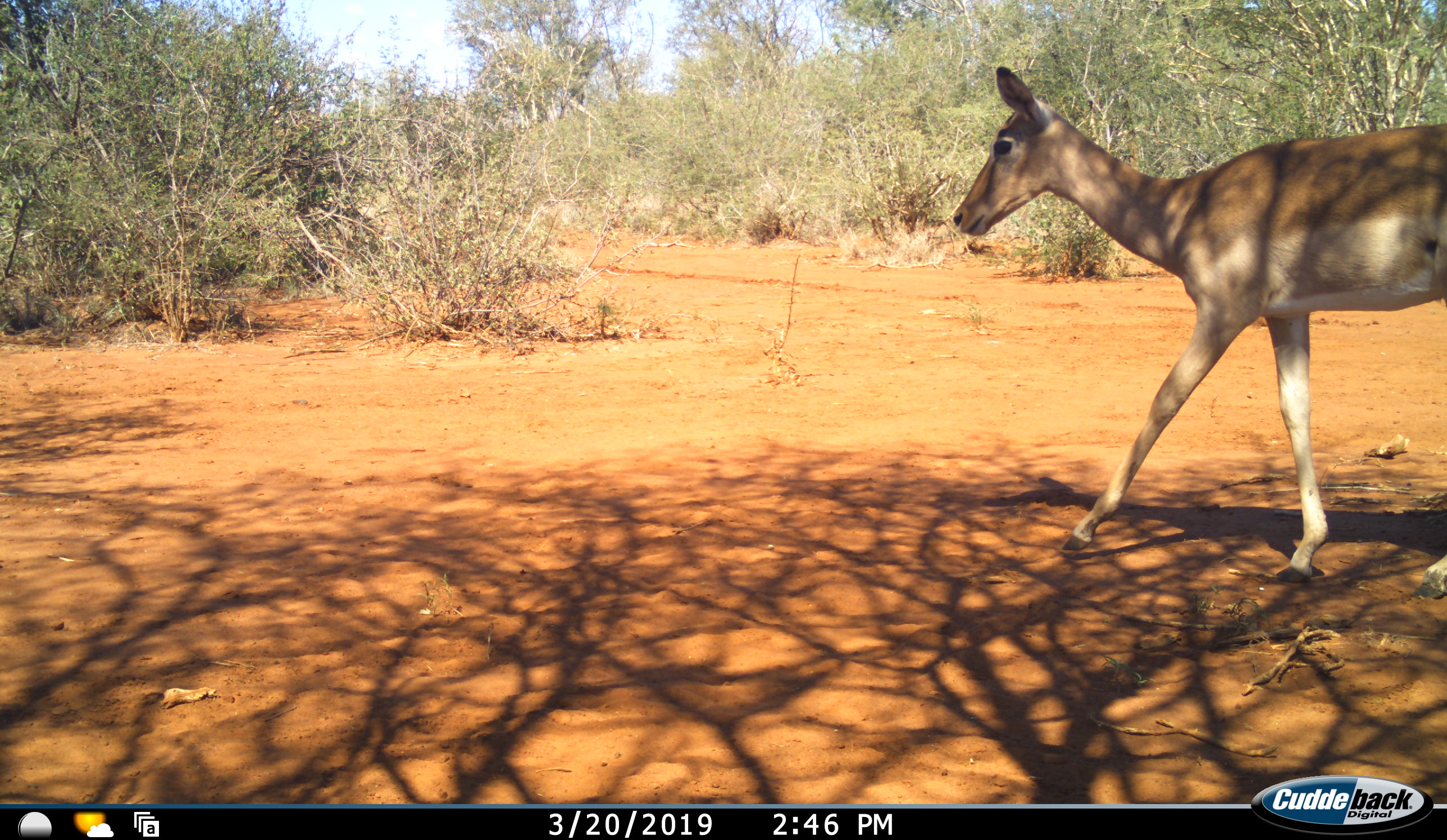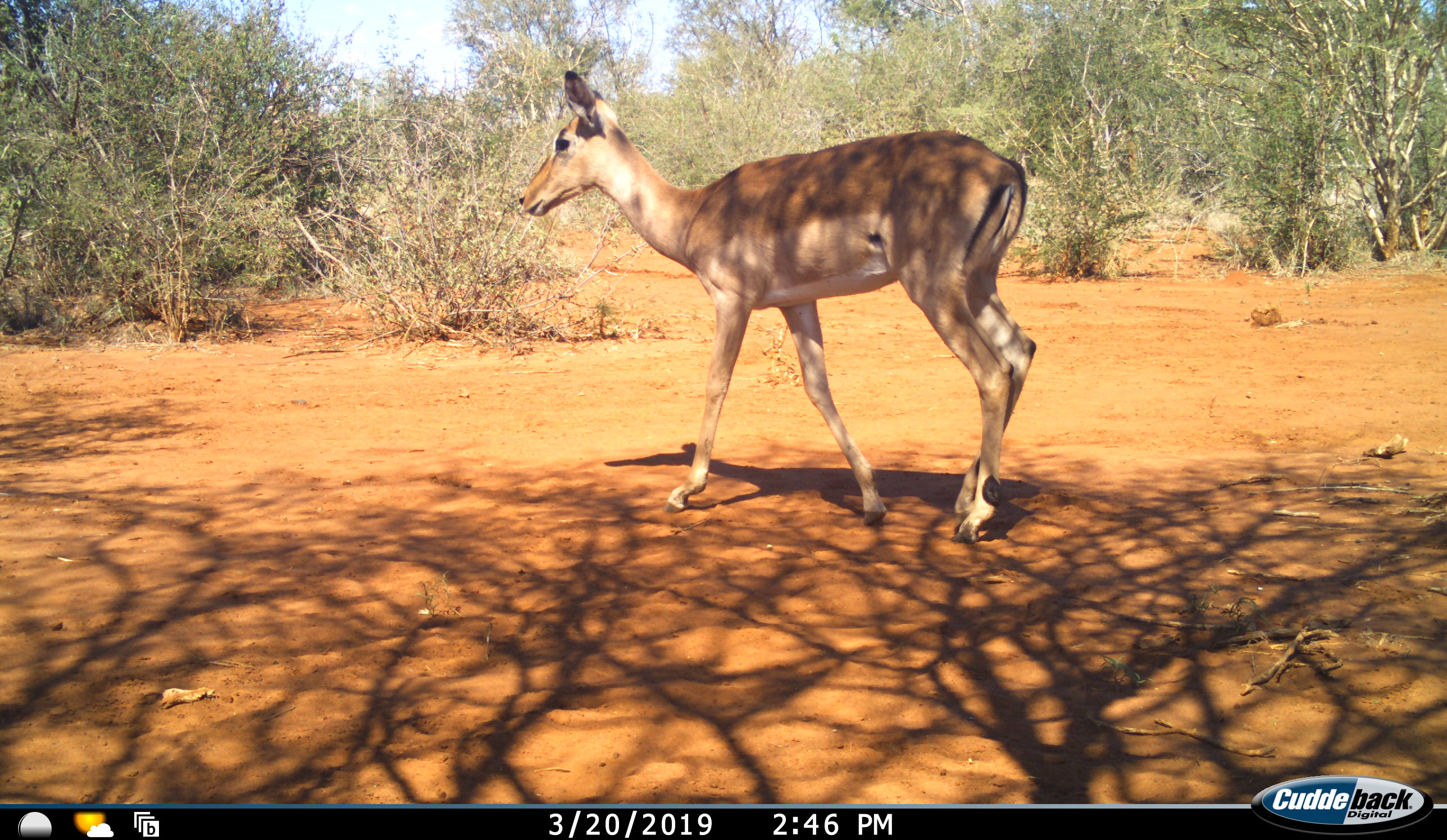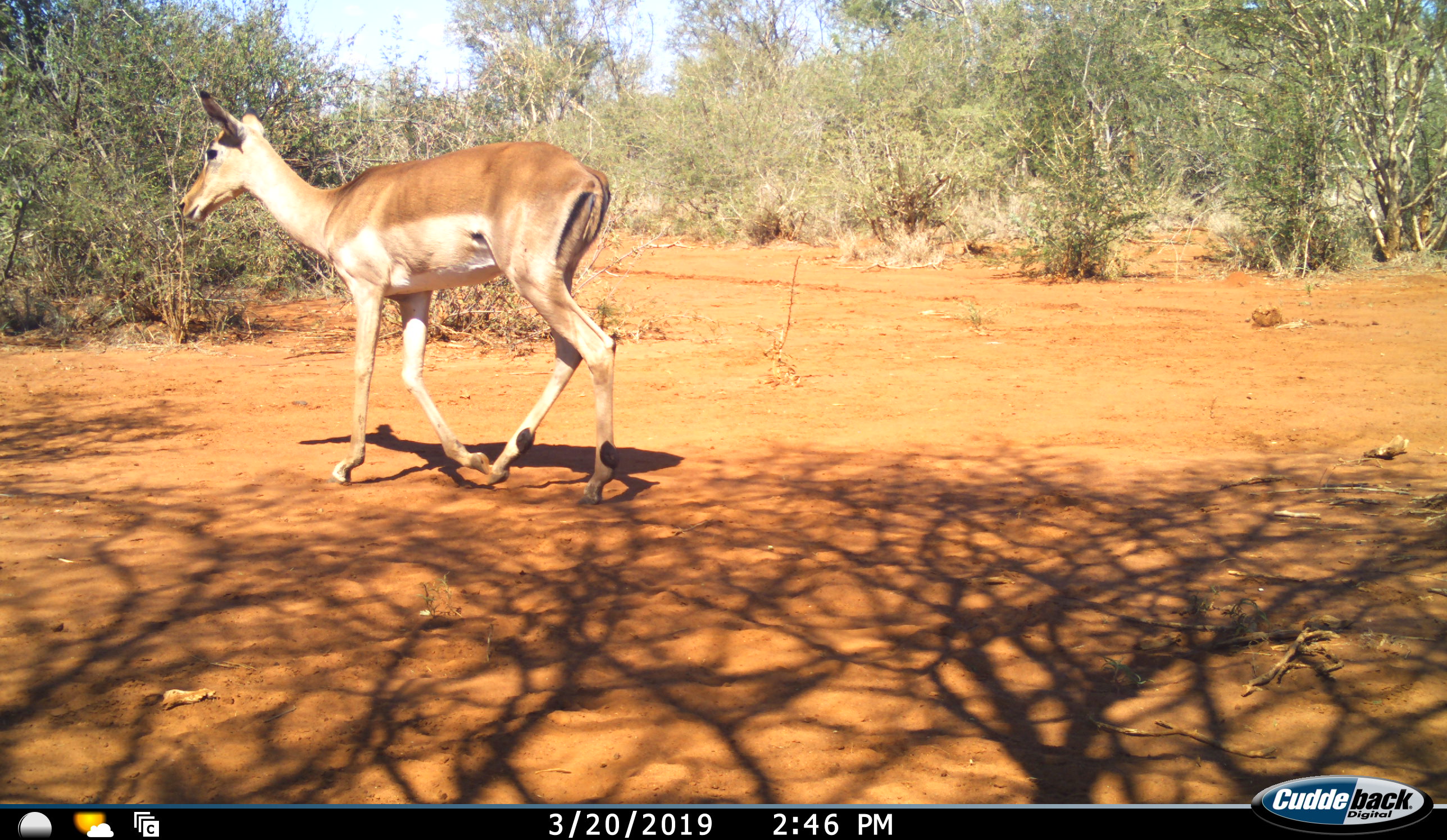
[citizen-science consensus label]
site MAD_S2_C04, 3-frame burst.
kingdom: Animalia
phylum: Chordata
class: Mammalia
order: Artiodactyla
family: Bovidae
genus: Aepyceros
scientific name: Aepyceros melampus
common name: impala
Impala (Aepyceros melampus), count 1. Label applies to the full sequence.